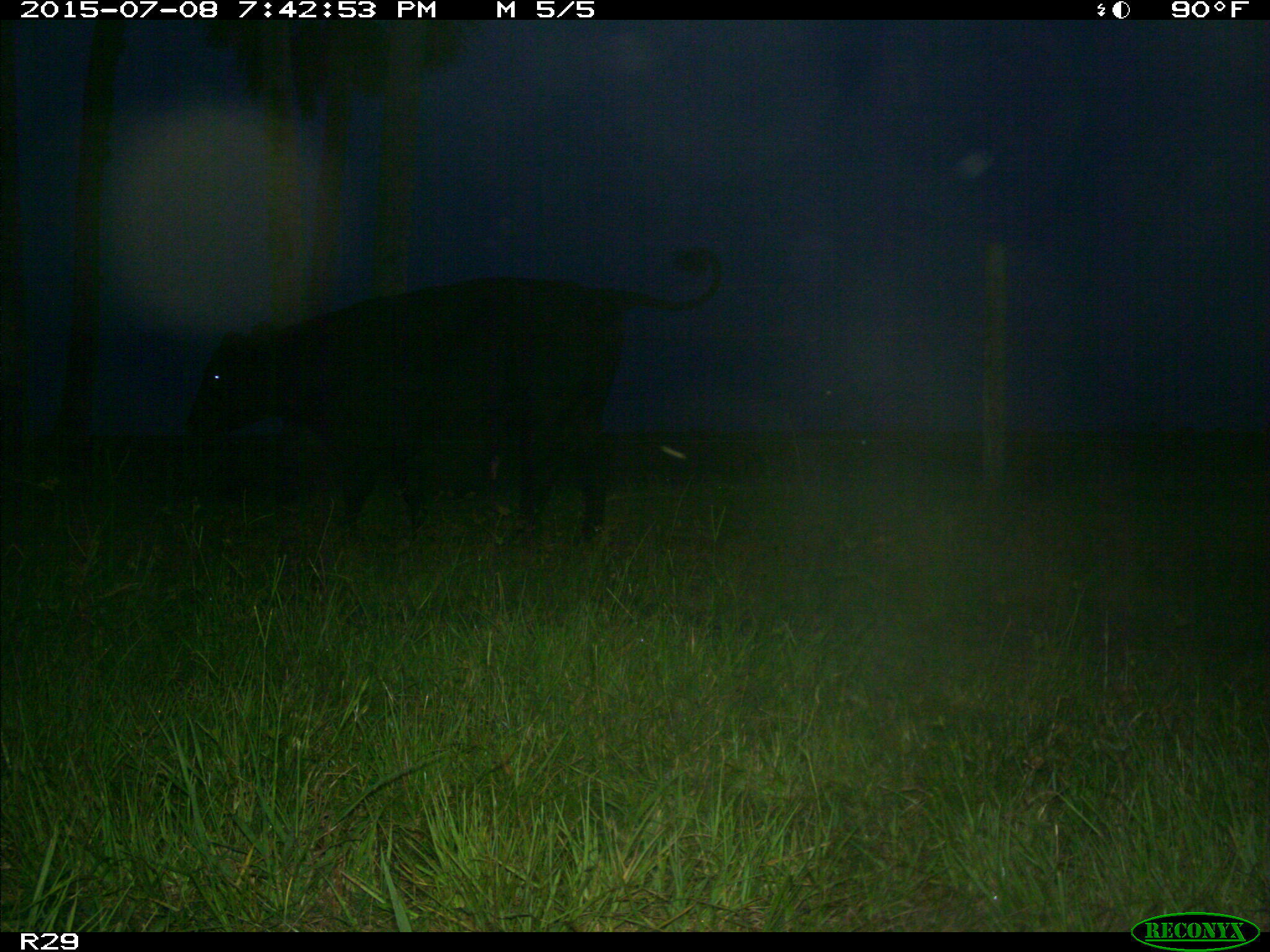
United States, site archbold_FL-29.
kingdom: Animalia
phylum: Chordata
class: Mammalia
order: Artiodactyla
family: Bovidae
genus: Bos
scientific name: Bos taurus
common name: domestic cow